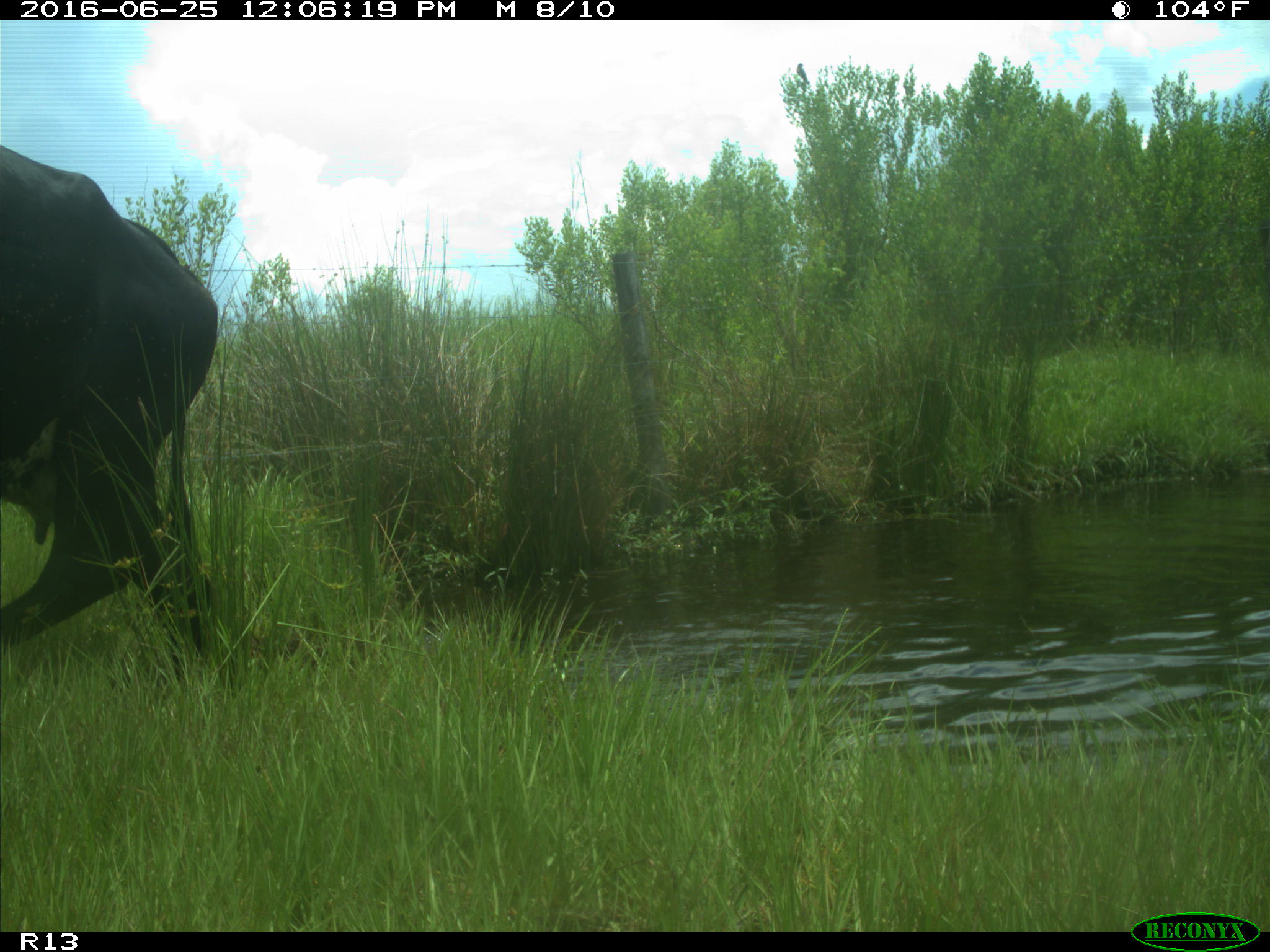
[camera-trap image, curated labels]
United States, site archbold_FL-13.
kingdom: Animalia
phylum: Chordata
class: Mammalia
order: Artiodactyla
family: Bovidae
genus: Bos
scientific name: Bos taurus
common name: domestic cow